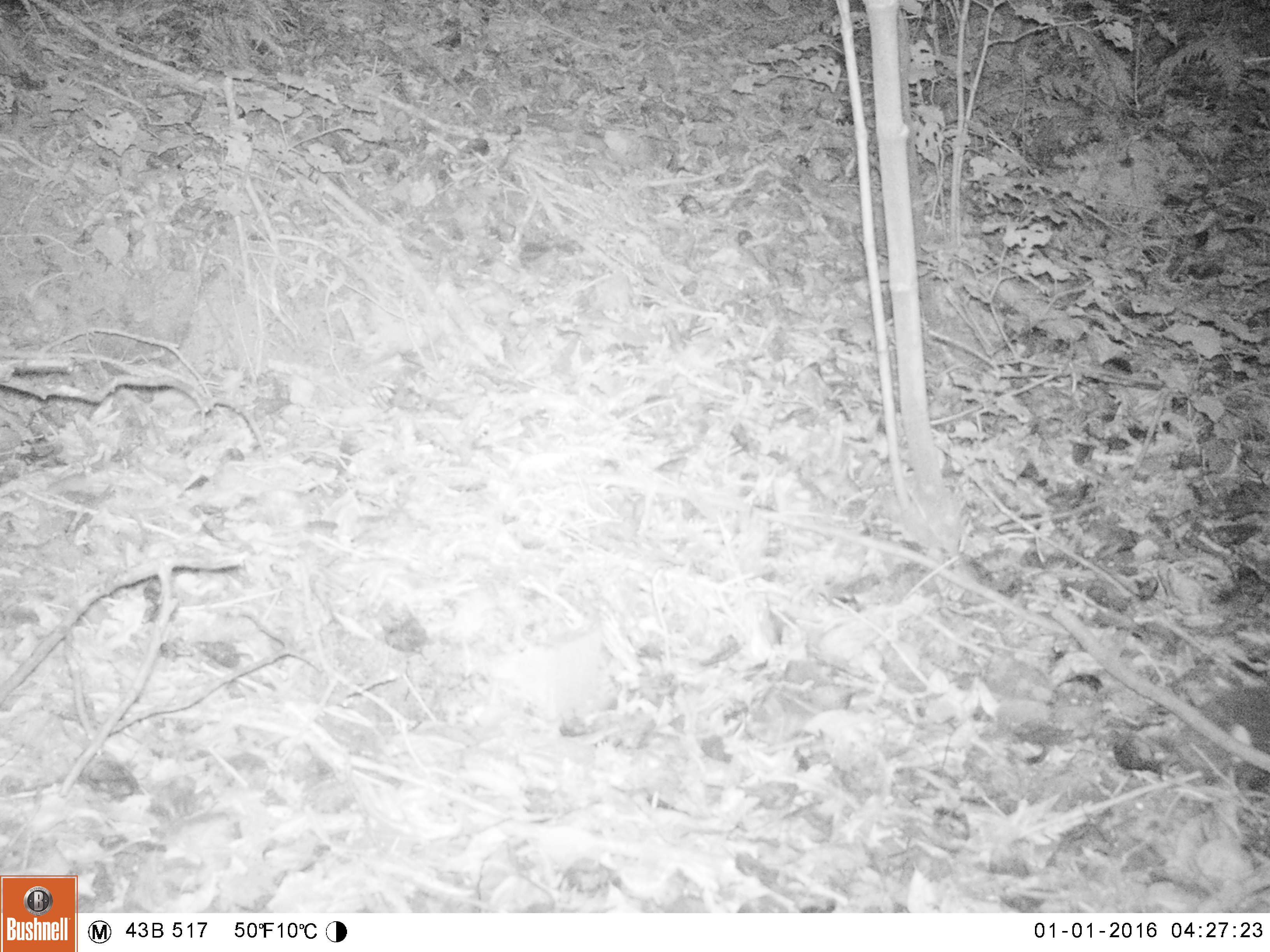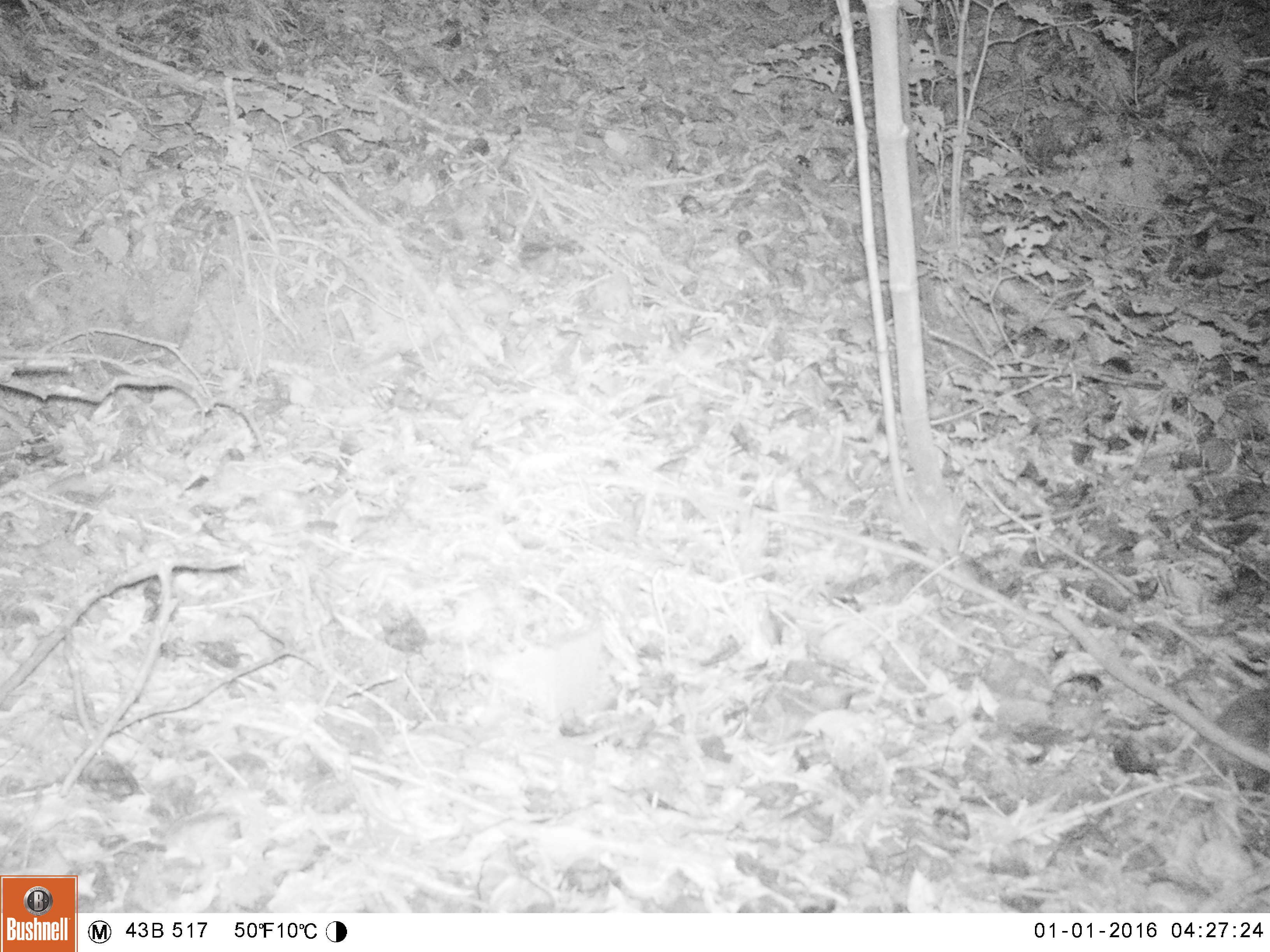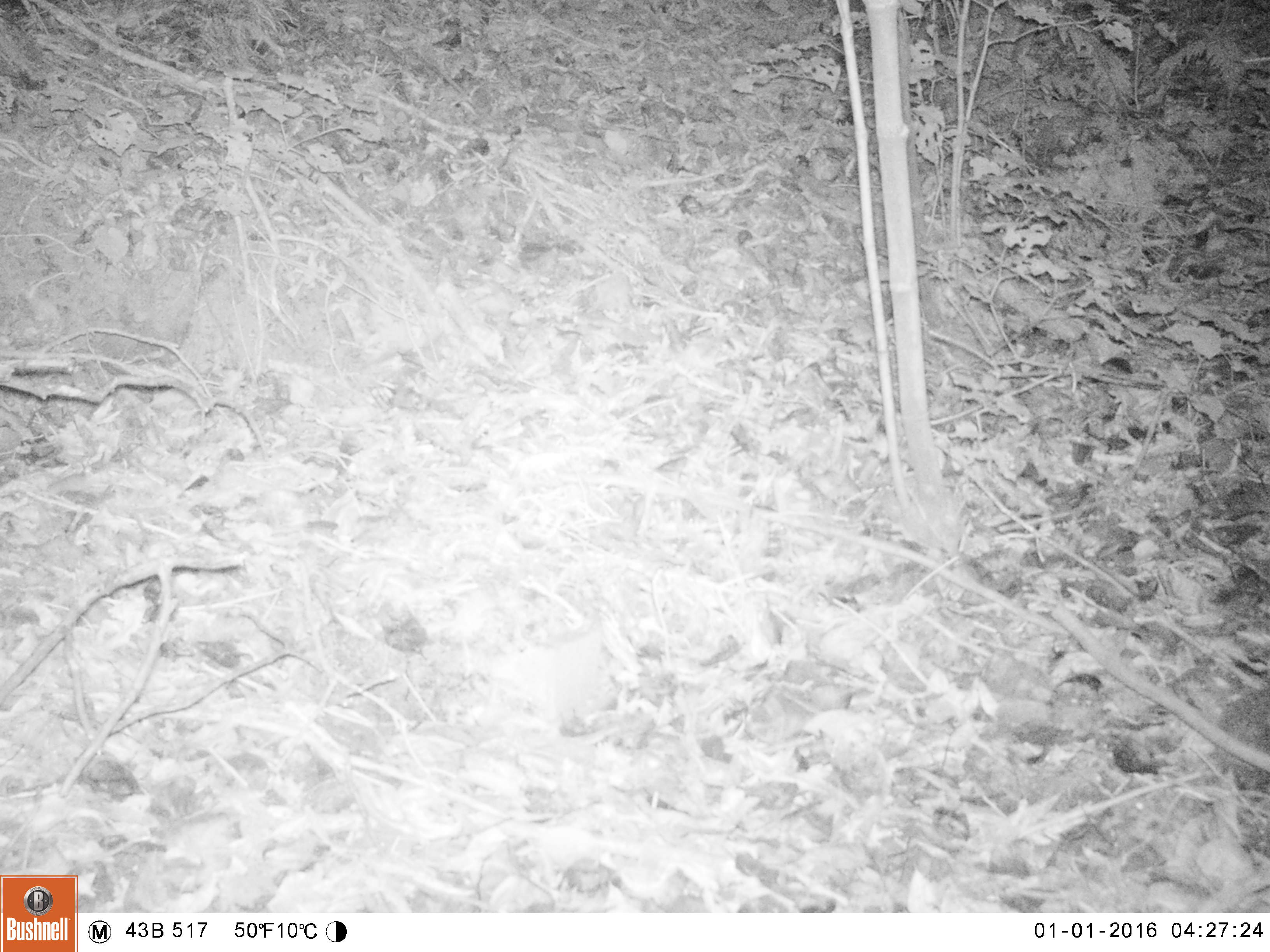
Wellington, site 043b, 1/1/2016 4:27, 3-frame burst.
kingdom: Animalia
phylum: Chordata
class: Mammalia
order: Eulipotyphla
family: Erinaceidae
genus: Erinaceus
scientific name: Erinaceus europaeus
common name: hedgehog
Hedgehog (Erinaceus europaeus).